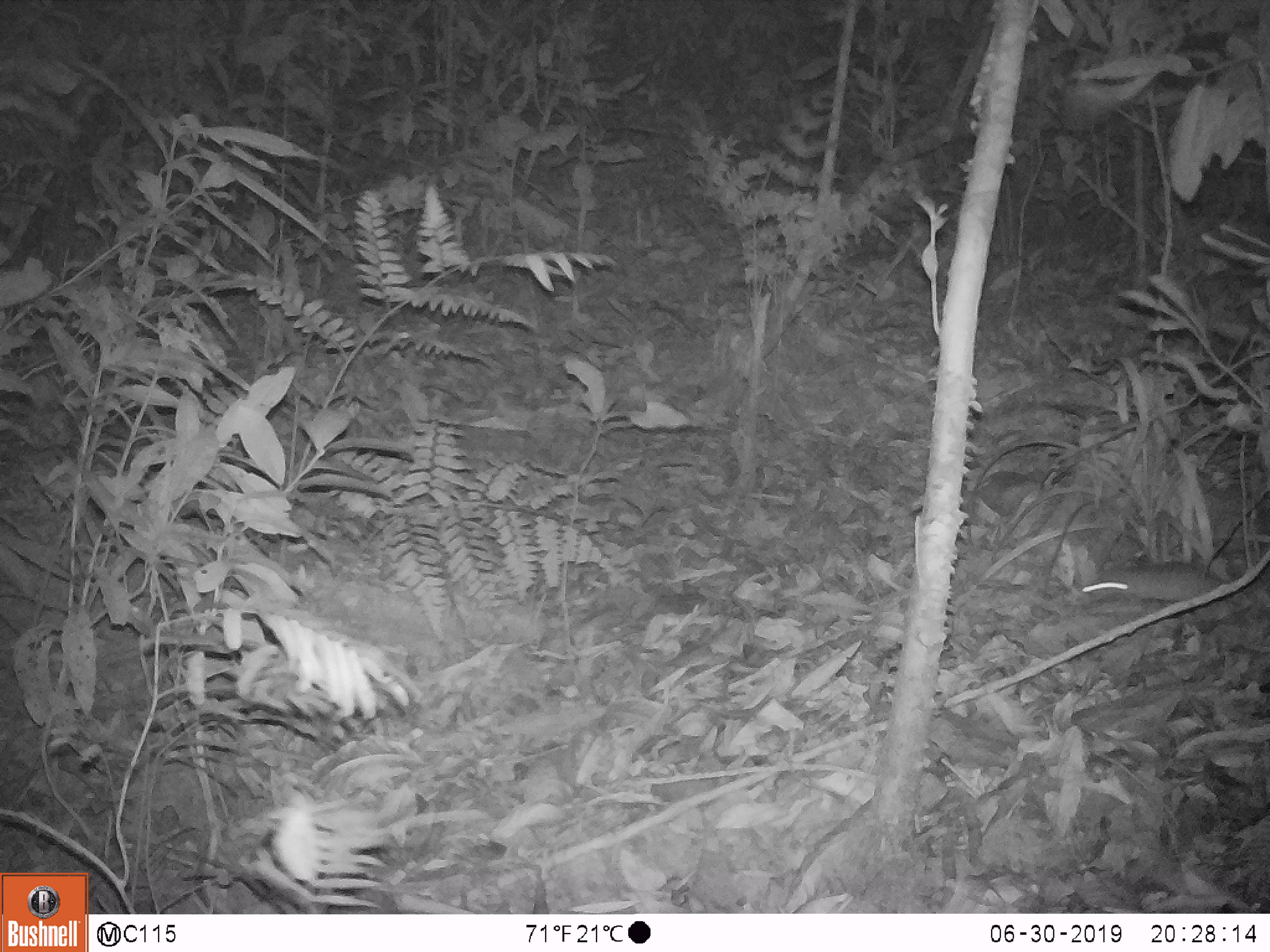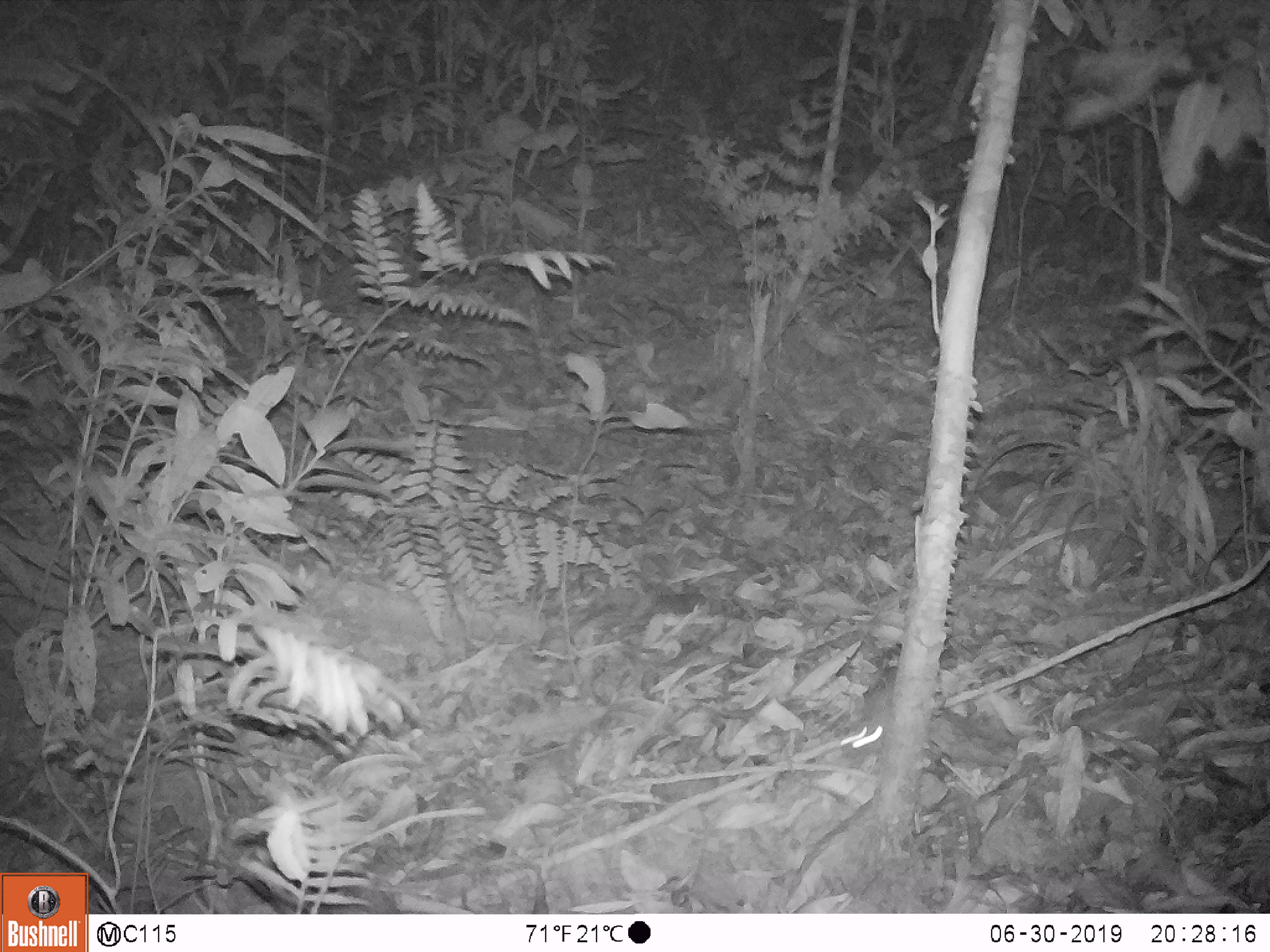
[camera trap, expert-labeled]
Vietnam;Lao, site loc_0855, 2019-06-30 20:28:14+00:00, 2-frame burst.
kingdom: Animalia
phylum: Chordata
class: Mammalia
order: Rodentia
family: Muridae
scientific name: Muridae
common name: old-world mice and rats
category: unidentified murid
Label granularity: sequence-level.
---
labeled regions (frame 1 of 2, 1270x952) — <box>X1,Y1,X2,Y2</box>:
unidentified murid: <box>1078,558,1222,601</box>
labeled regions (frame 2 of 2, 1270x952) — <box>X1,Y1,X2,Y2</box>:
unidentified murid: <box>835,663,897,761</box>